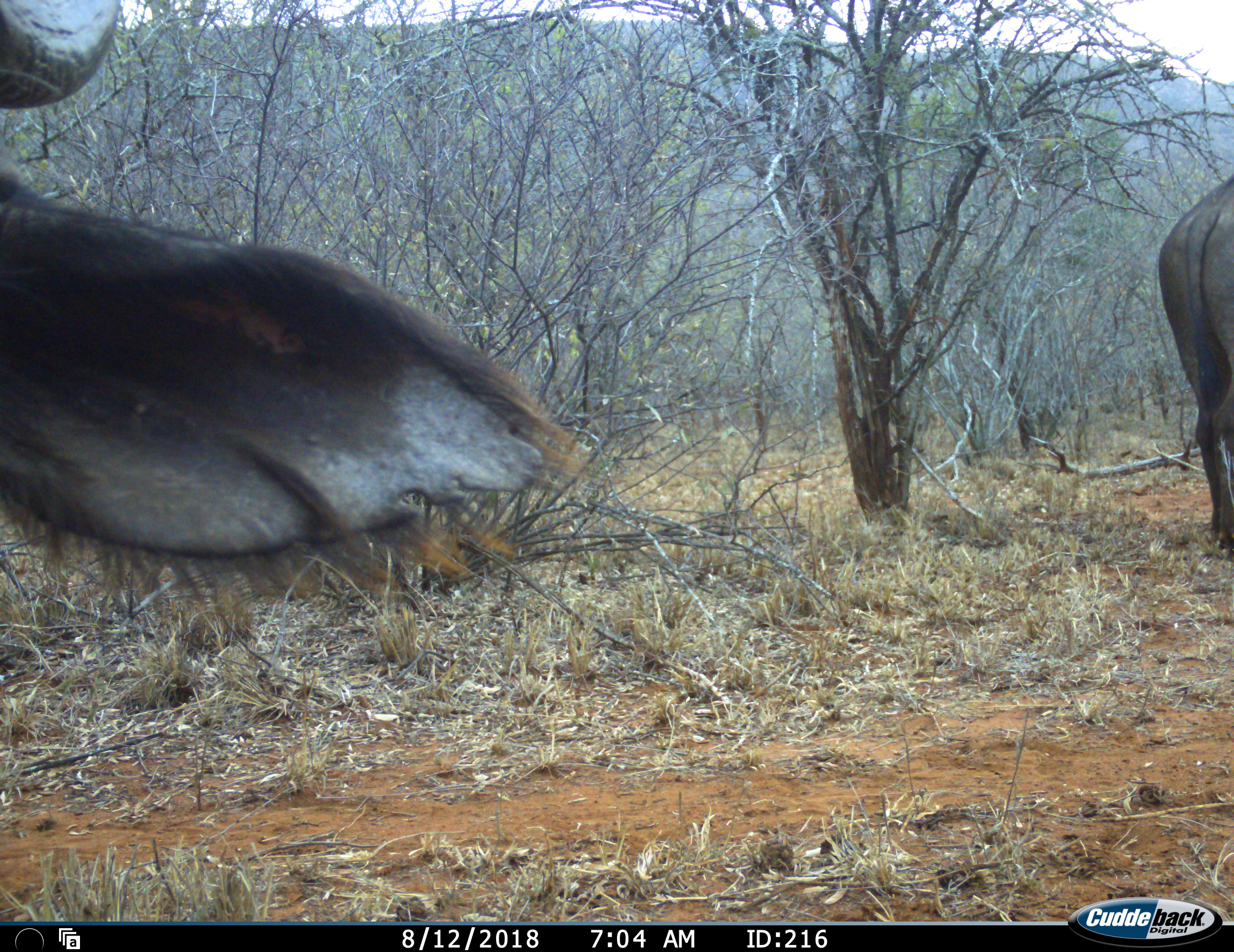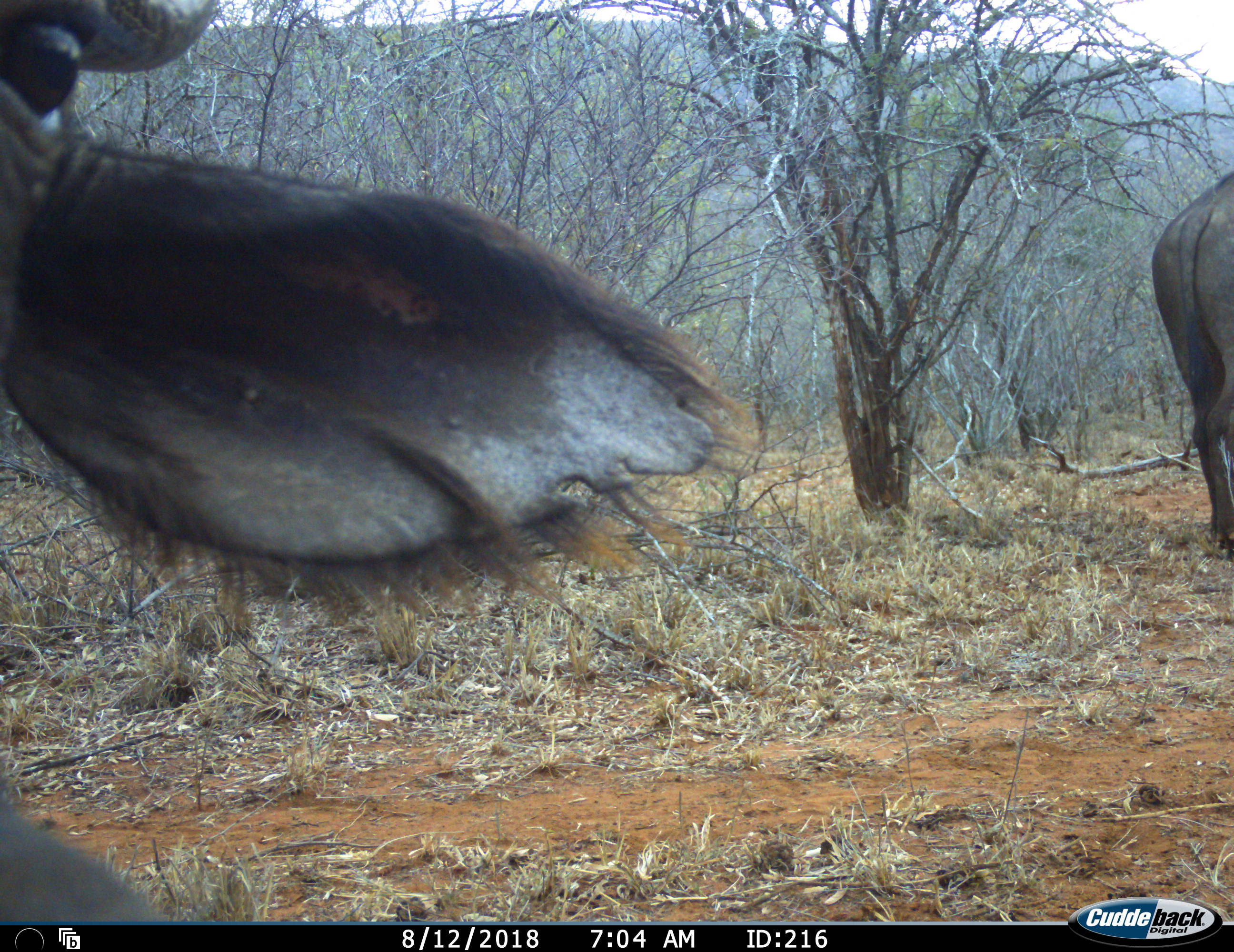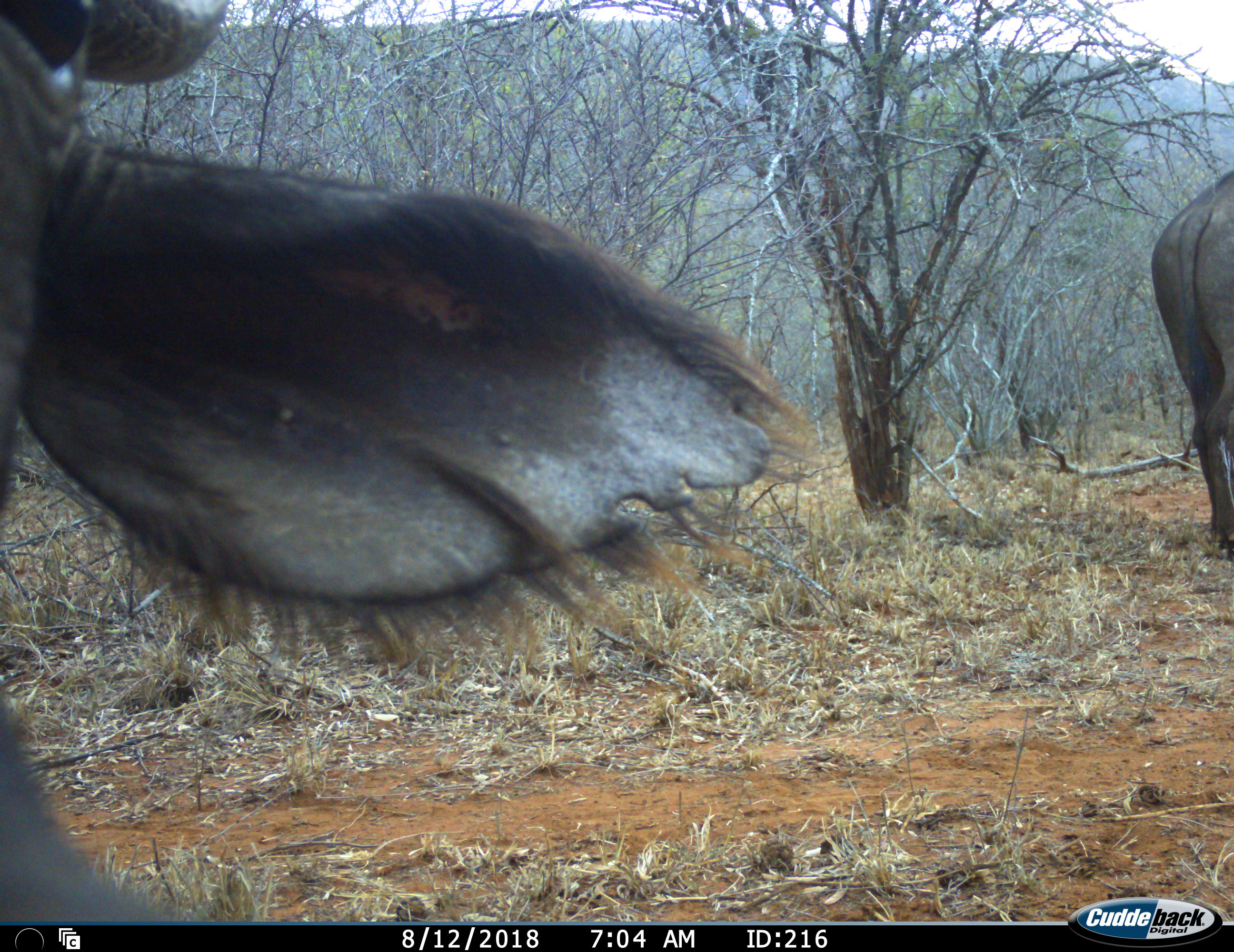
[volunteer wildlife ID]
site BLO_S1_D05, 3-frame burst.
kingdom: Animalia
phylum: Chordata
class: Mammalia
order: Artiodactyla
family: Bovidae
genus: Syncerus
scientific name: Syncerus caffer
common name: african buffalo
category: buffalo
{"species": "buffalo (african buffalo) (Syncerus caffer)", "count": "2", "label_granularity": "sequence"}